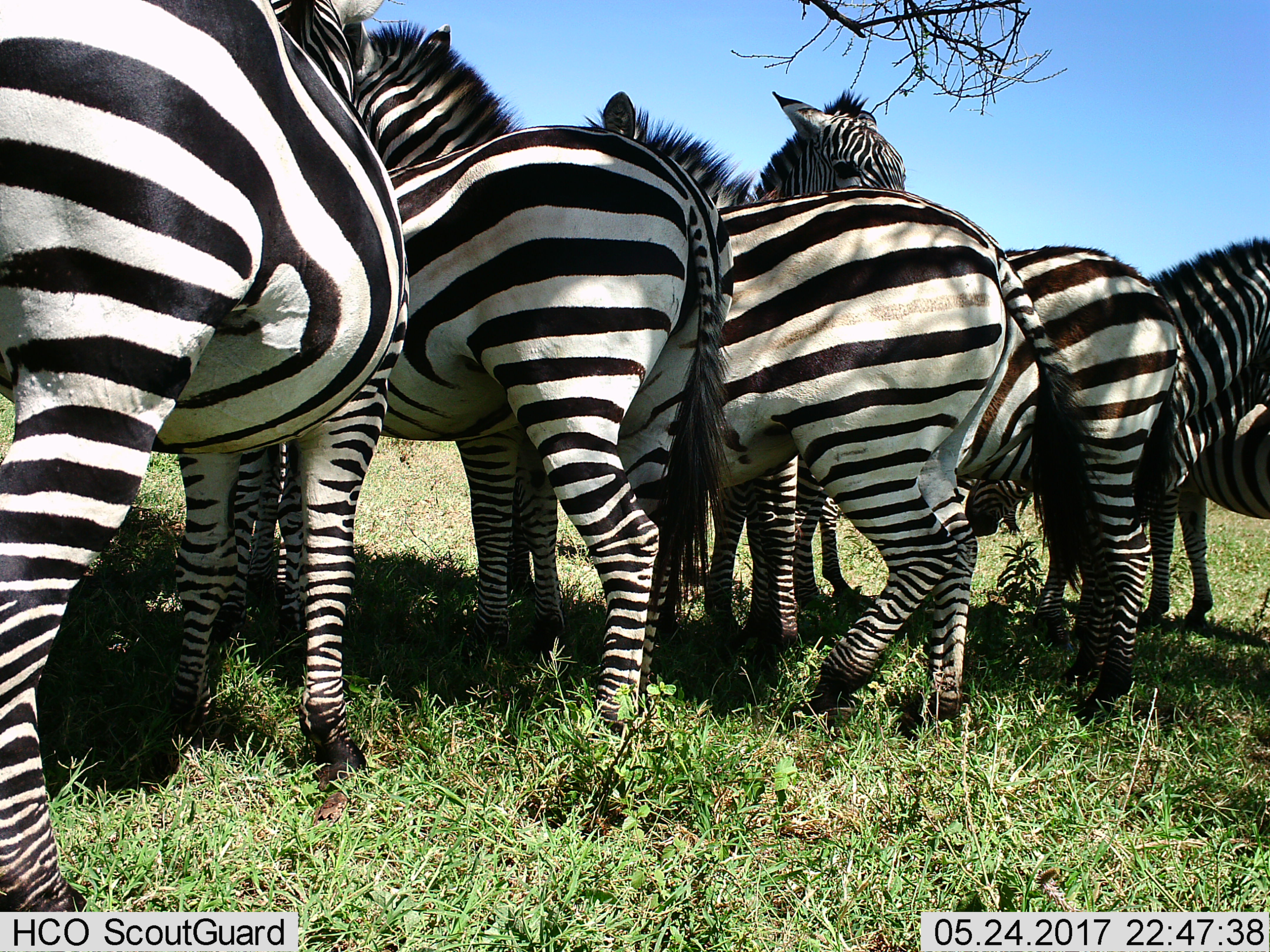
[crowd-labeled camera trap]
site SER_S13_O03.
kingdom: Animalia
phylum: Chordata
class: Mammalia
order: Perissodactyla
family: Equidae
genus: Equus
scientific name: Equus quagga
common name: plains zebra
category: zebraplains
Zebraplains (plains zebra) (Equus quagga), count 6. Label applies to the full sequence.